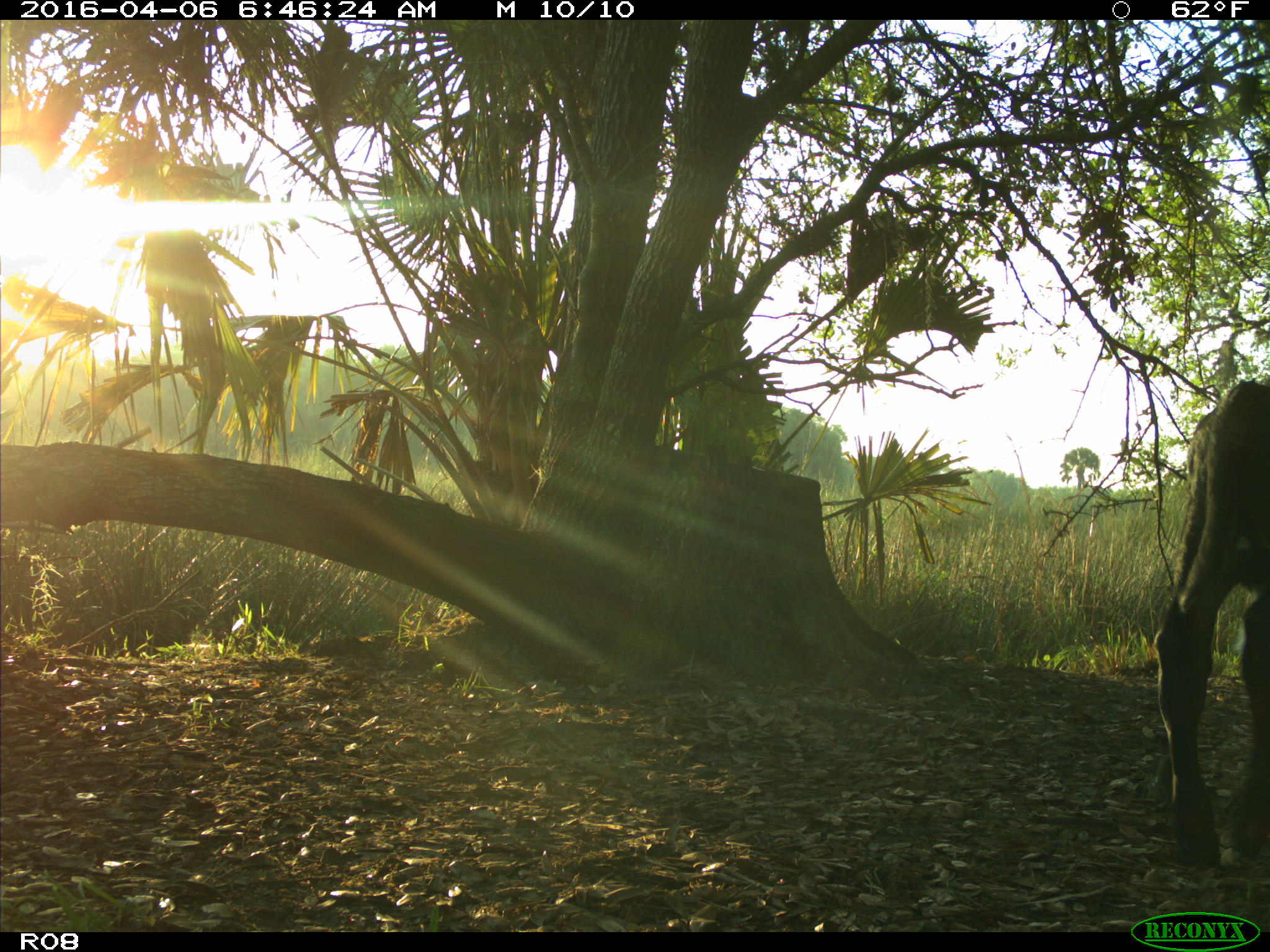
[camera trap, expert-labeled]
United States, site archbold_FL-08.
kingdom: Animalia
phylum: Chordata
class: Mammalia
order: Artiodactyla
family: Bovidae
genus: Bos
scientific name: Bos taurus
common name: domestic cow